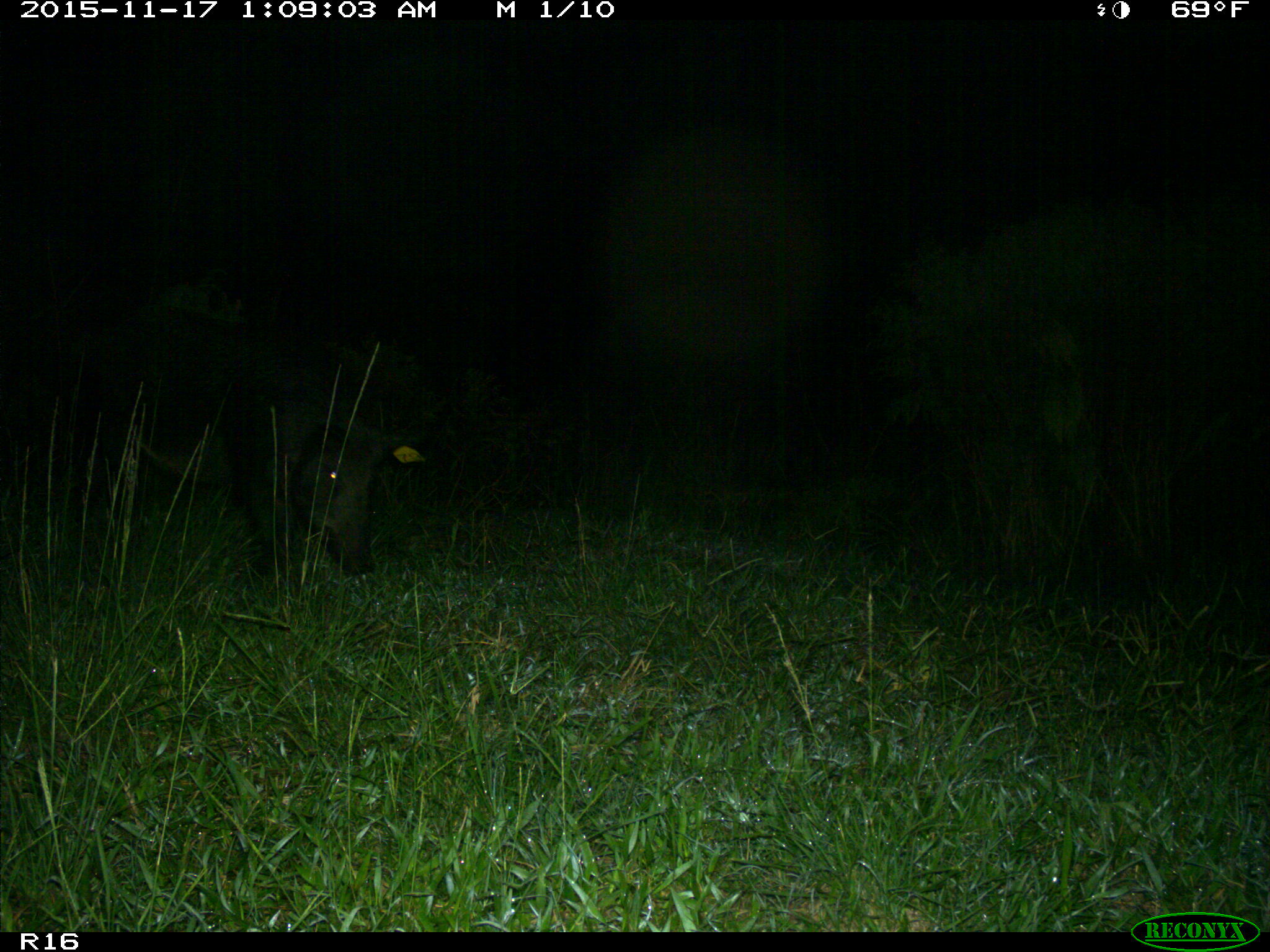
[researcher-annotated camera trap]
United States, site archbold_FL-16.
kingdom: Animalia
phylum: Chordata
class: Mammalia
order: Artiodactyla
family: Suidae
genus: Sus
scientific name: Sus scrofa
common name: wild boar